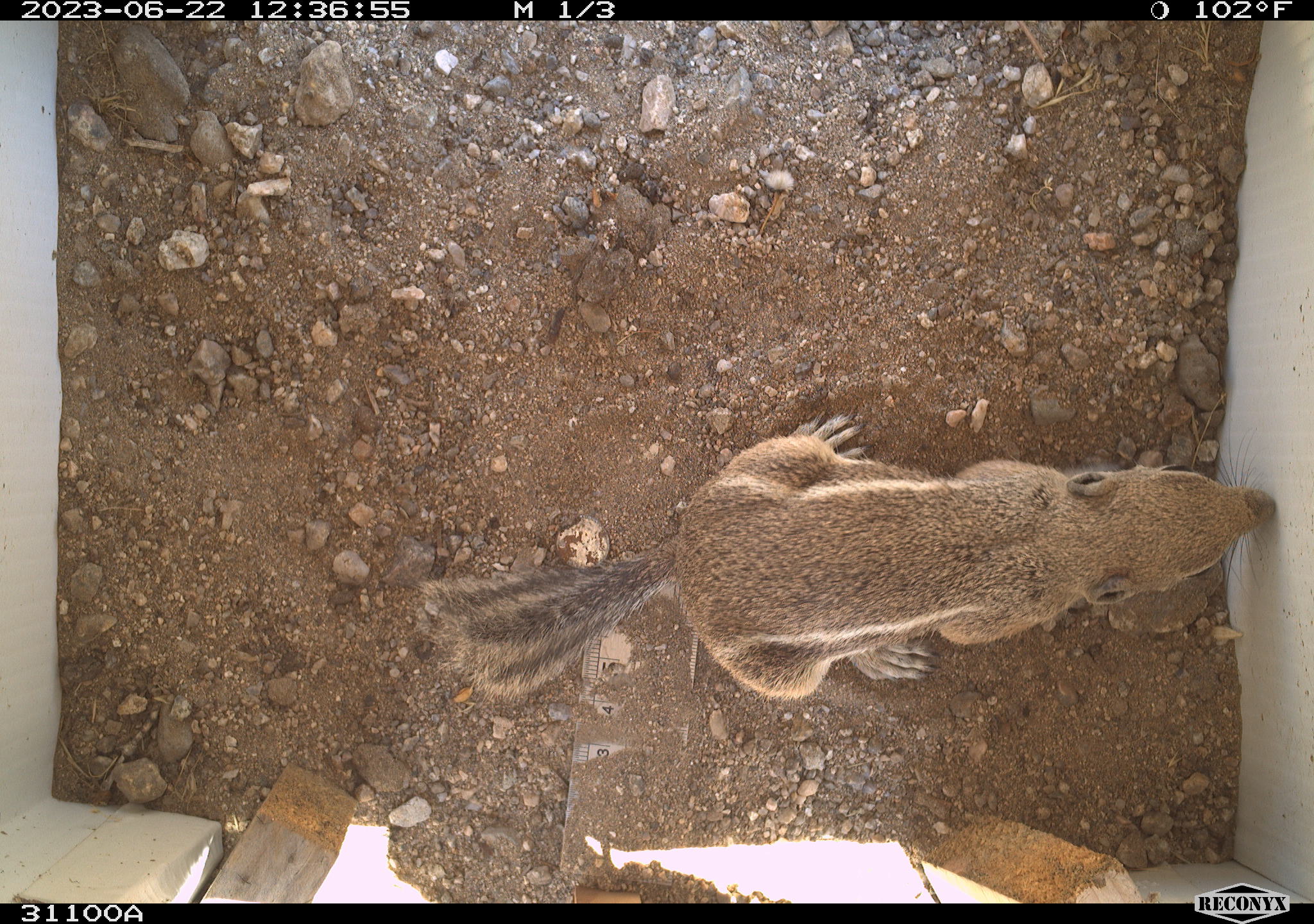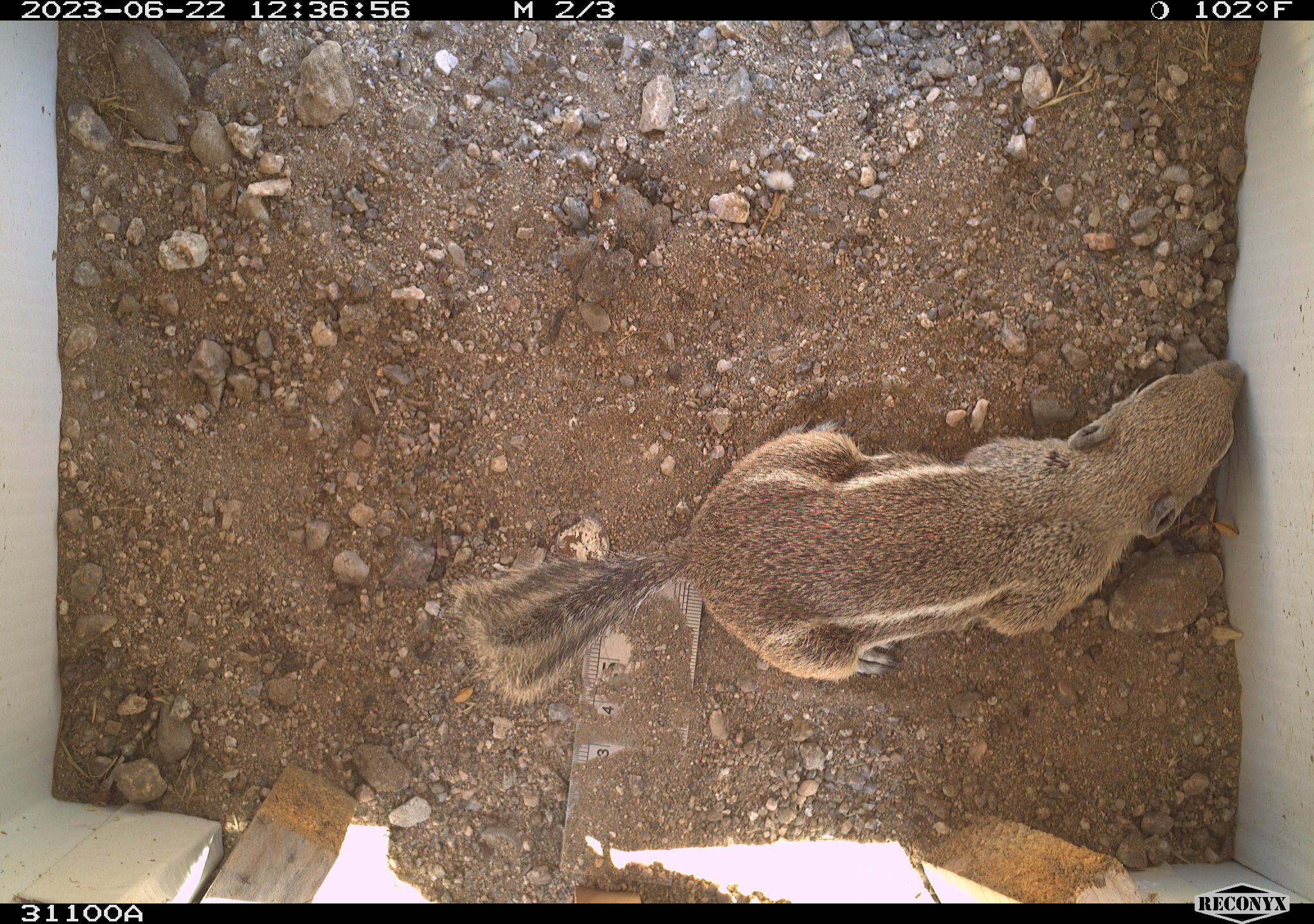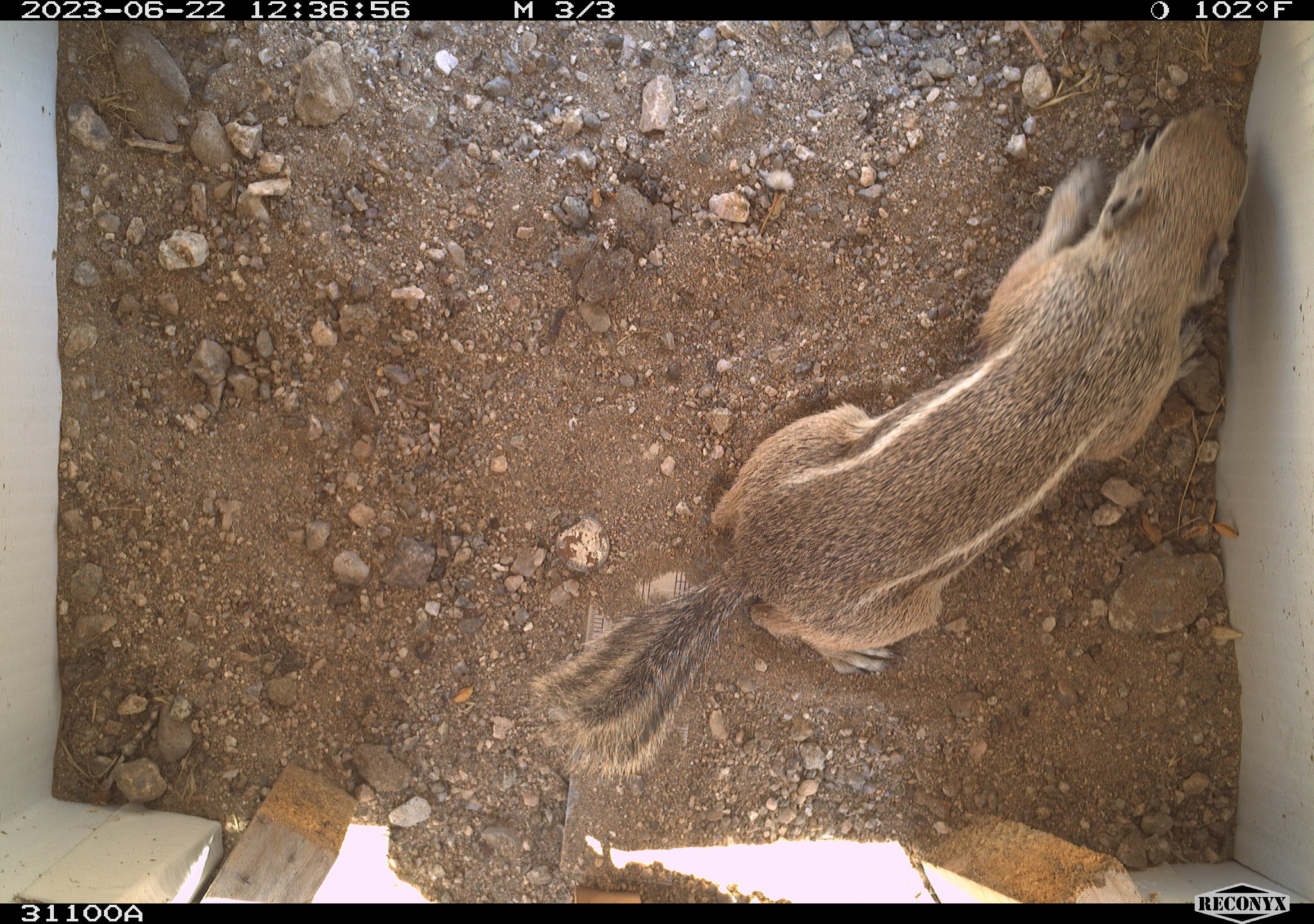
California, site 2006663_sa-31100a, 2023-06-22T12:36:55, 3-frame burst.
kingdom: Animalia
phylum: Chordata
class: Mammalia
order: Rodentia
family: Sciuridae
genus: Ammospermophilus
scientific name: Ammospermophilus leucurus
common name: white-tailed antelope squirrel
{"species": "white-tailed antelope squirrel (Ammospermophilus leucurus)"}